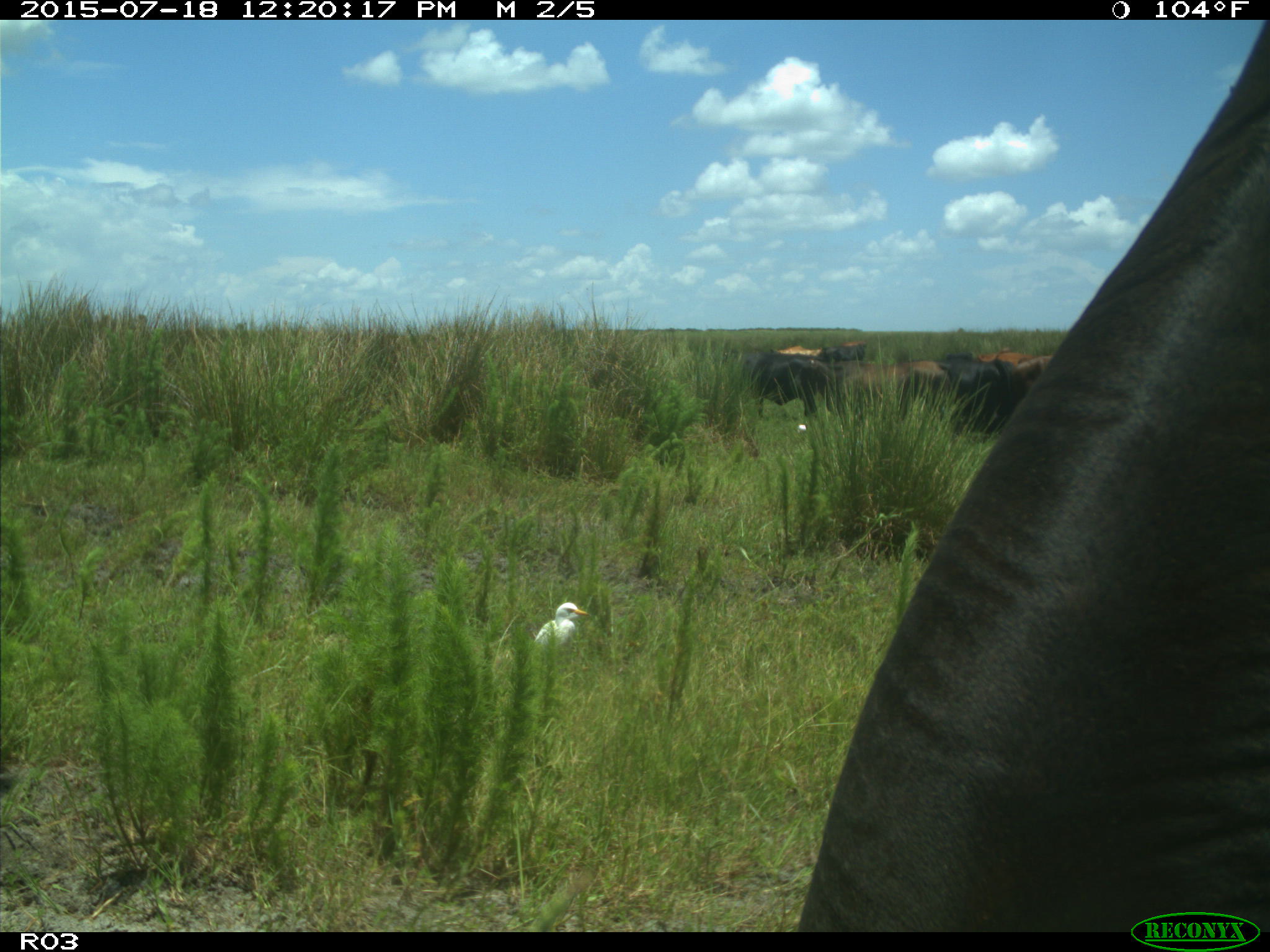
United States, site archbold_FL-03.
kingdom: Animalia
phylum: Chordata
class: Mammalia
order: Artiodactyla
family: Bovidae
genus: Bos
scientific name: Bos taurus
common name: domestic cow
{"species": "Bos taurus (domestic cow)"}